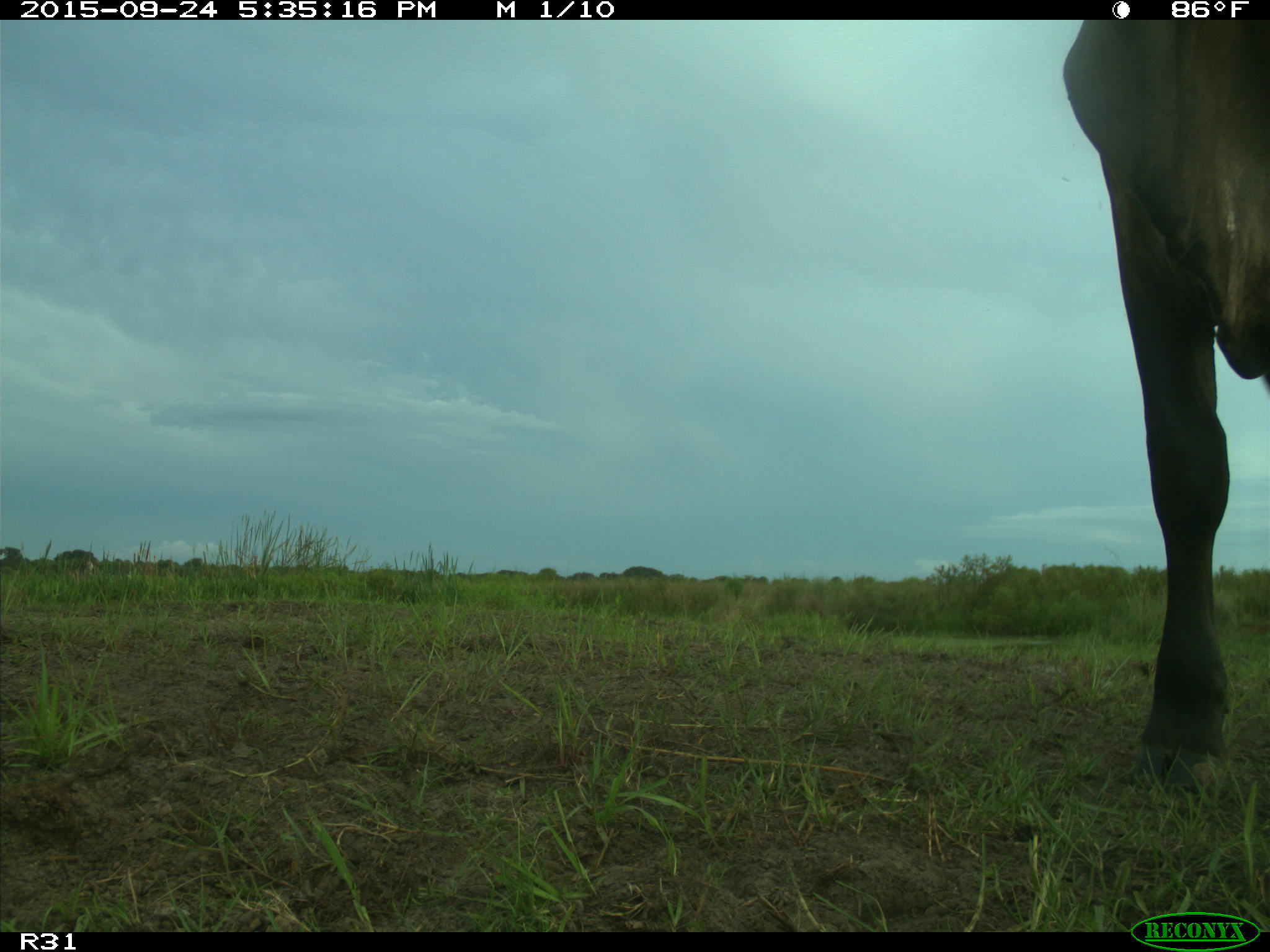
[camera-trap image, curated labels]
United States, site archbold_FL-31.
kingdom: Animalia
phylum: Chordata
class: Mammalia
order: Artiodactyla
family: Bovidae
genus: Bos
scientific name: Bos taurus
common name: domestic cow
Bos taurus (domestic cow).